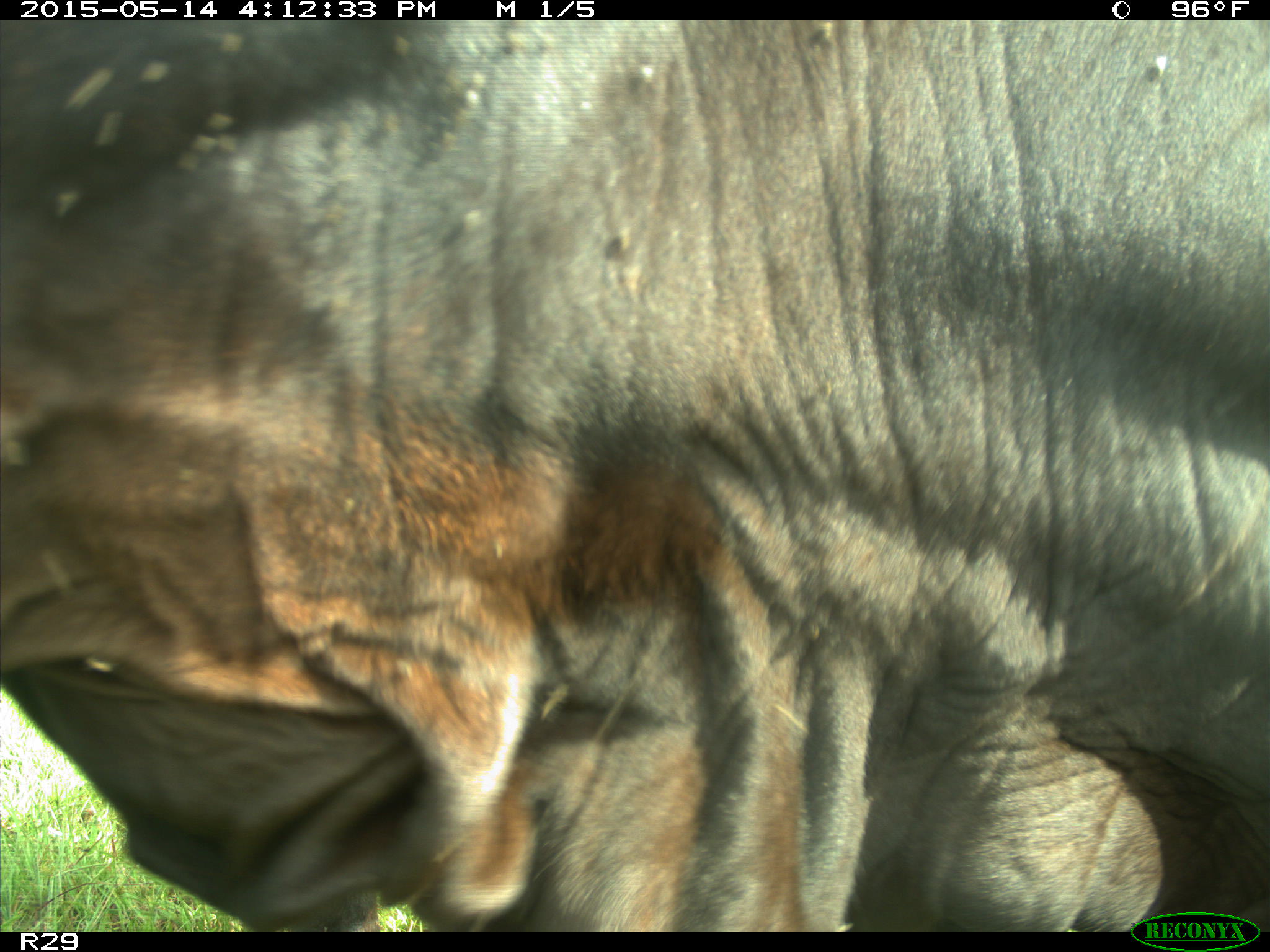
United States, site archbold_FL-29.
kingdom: Animalia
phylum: Chordata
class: Mammalia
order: Artiodactyla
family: Bovidae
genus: Bos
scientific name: Bos taurus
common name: domestic cow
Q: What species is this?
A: Bos taurus (domestic cow).